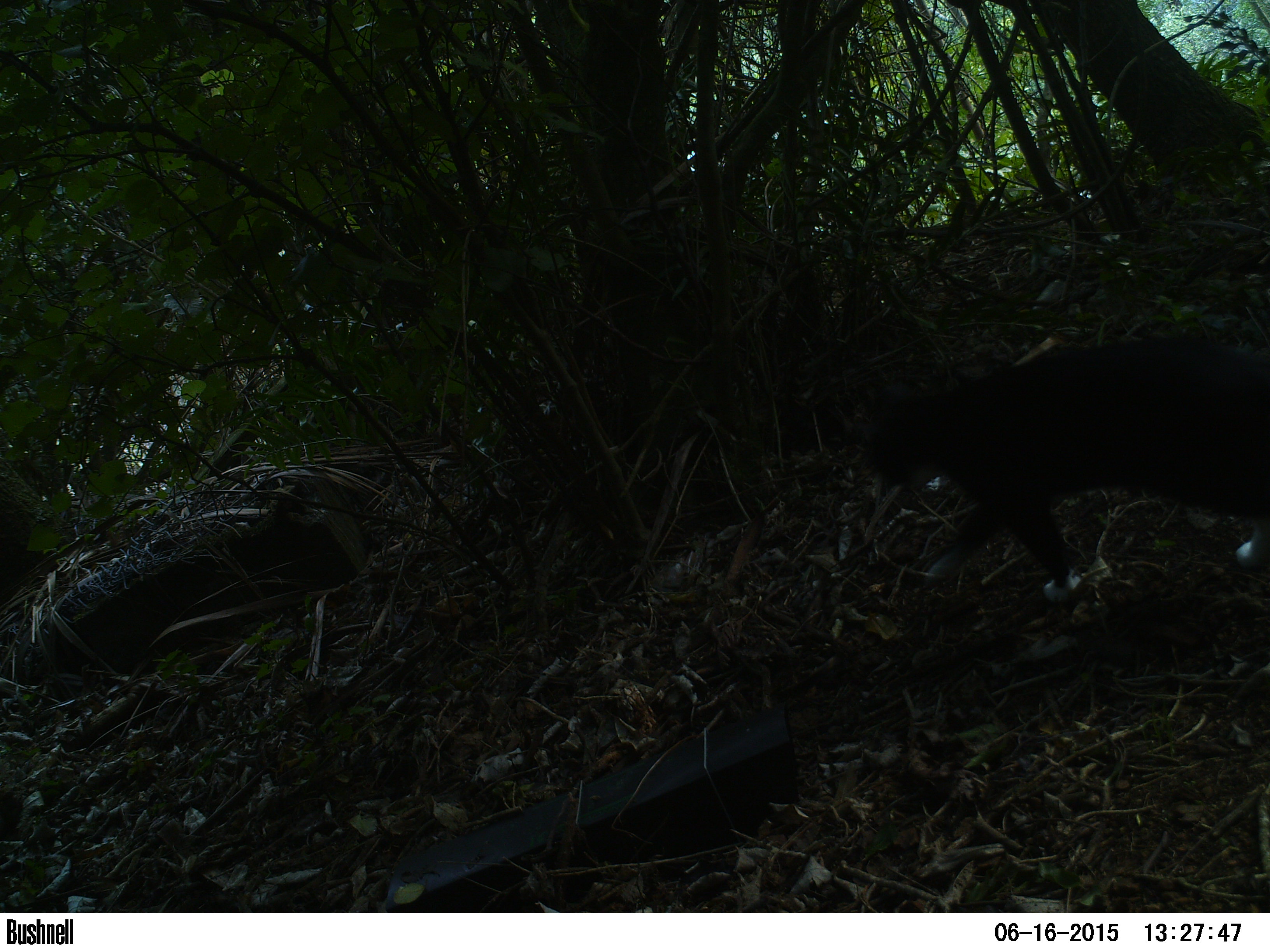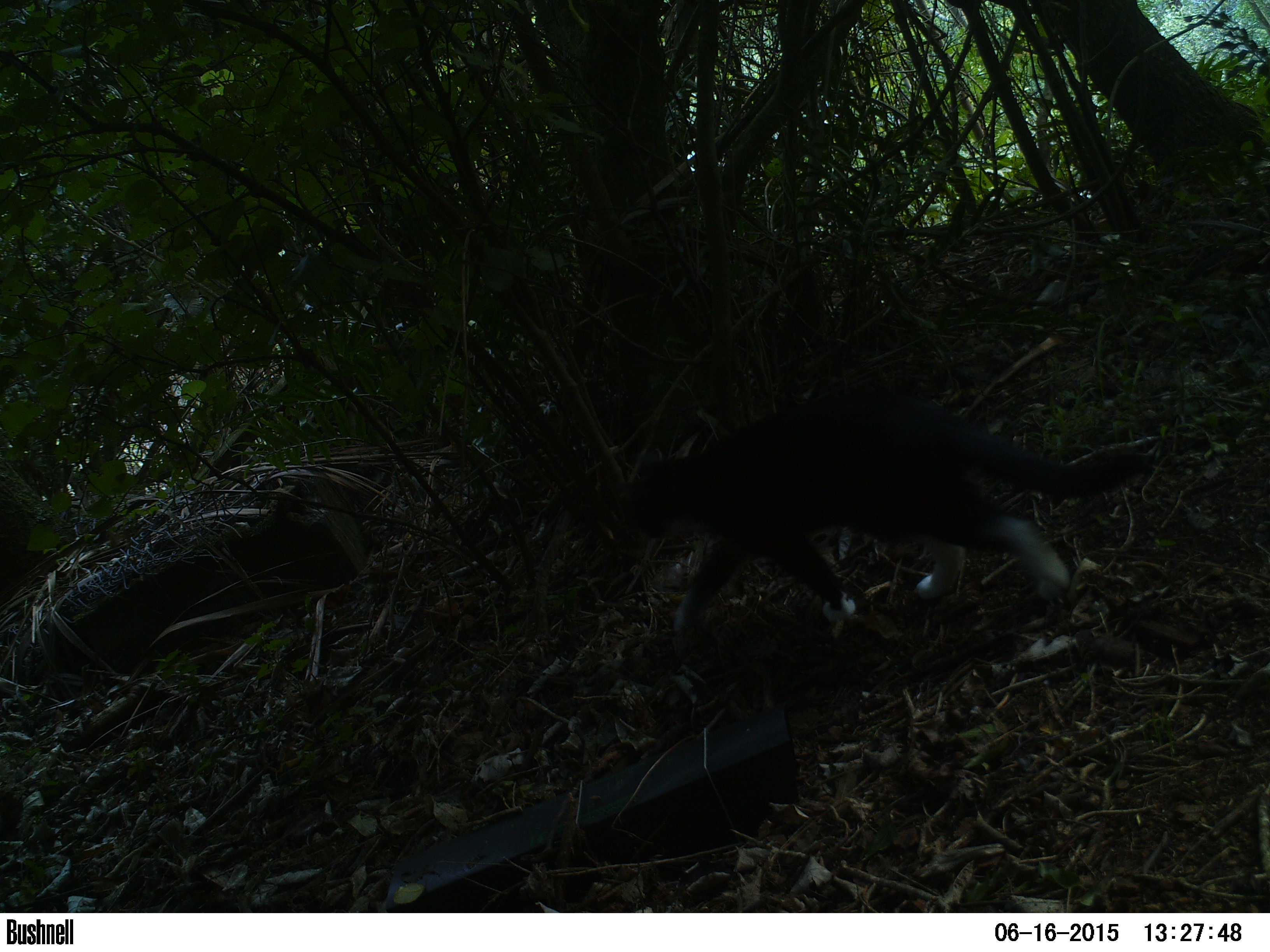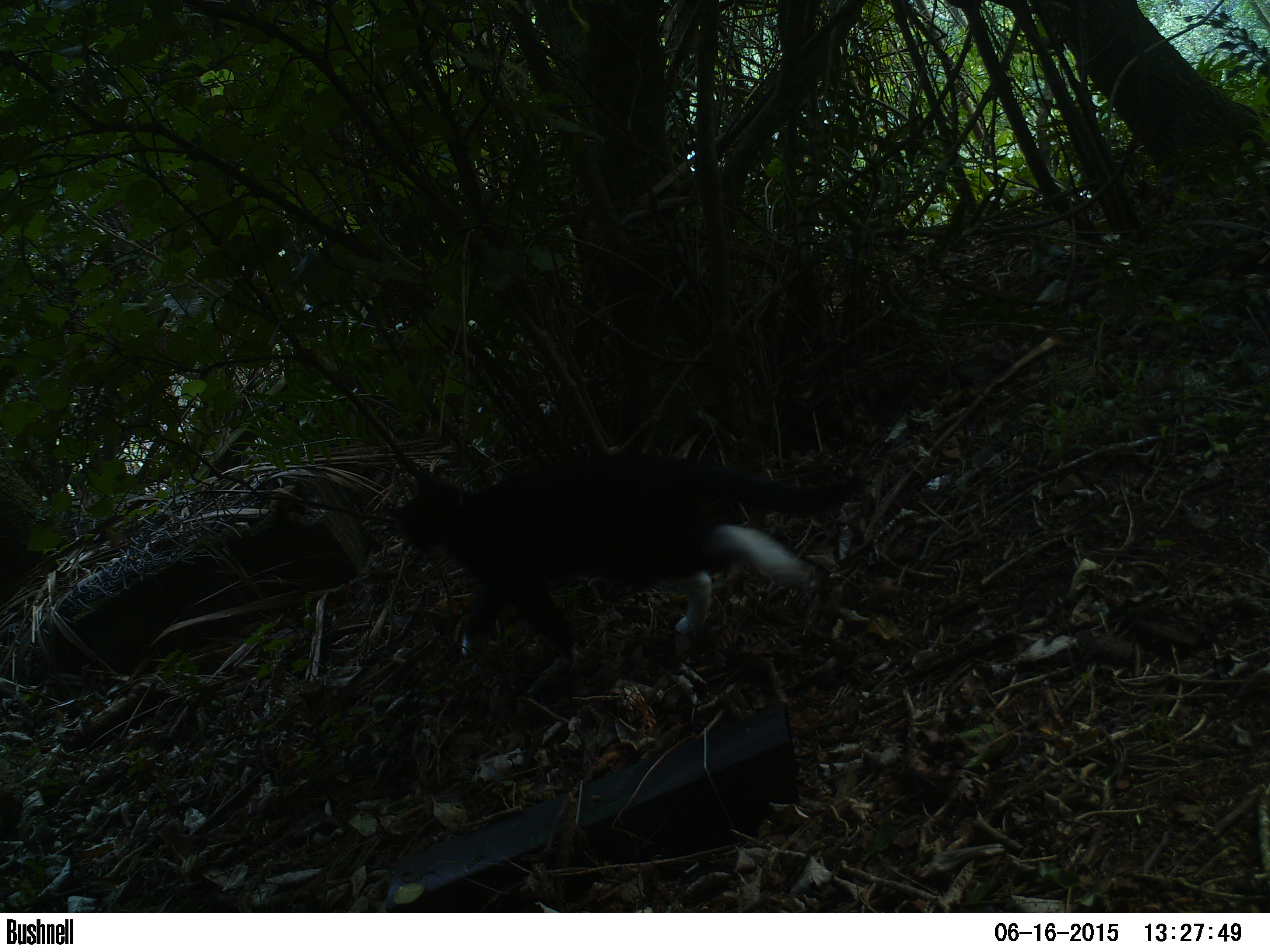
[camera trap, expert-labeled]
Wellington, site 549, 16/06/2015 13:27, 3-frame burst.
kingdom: Animalia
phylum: Chordata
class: Mammalia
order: Carnivora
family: Felidae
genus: Felis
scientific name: Felis catus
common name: cat